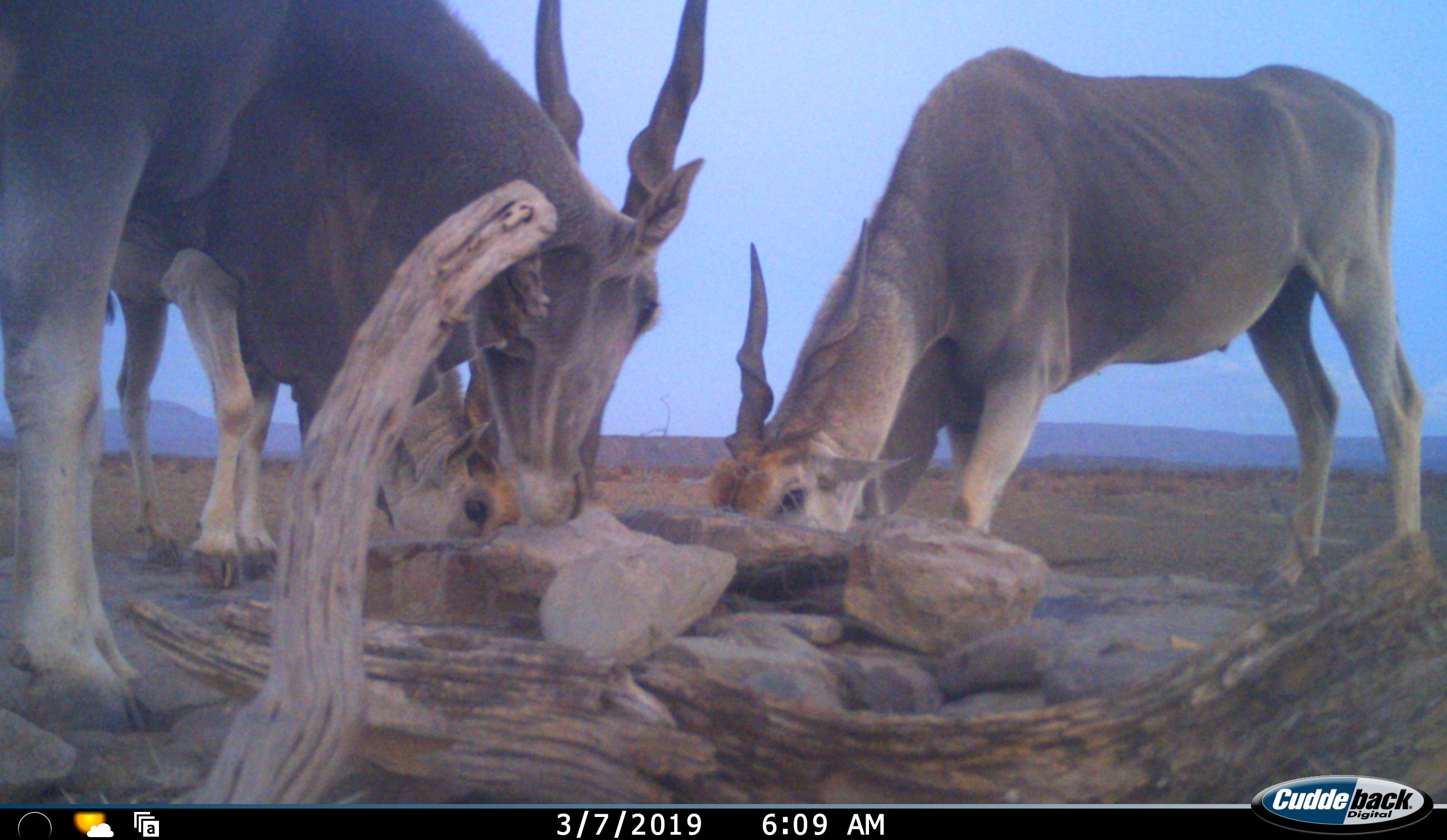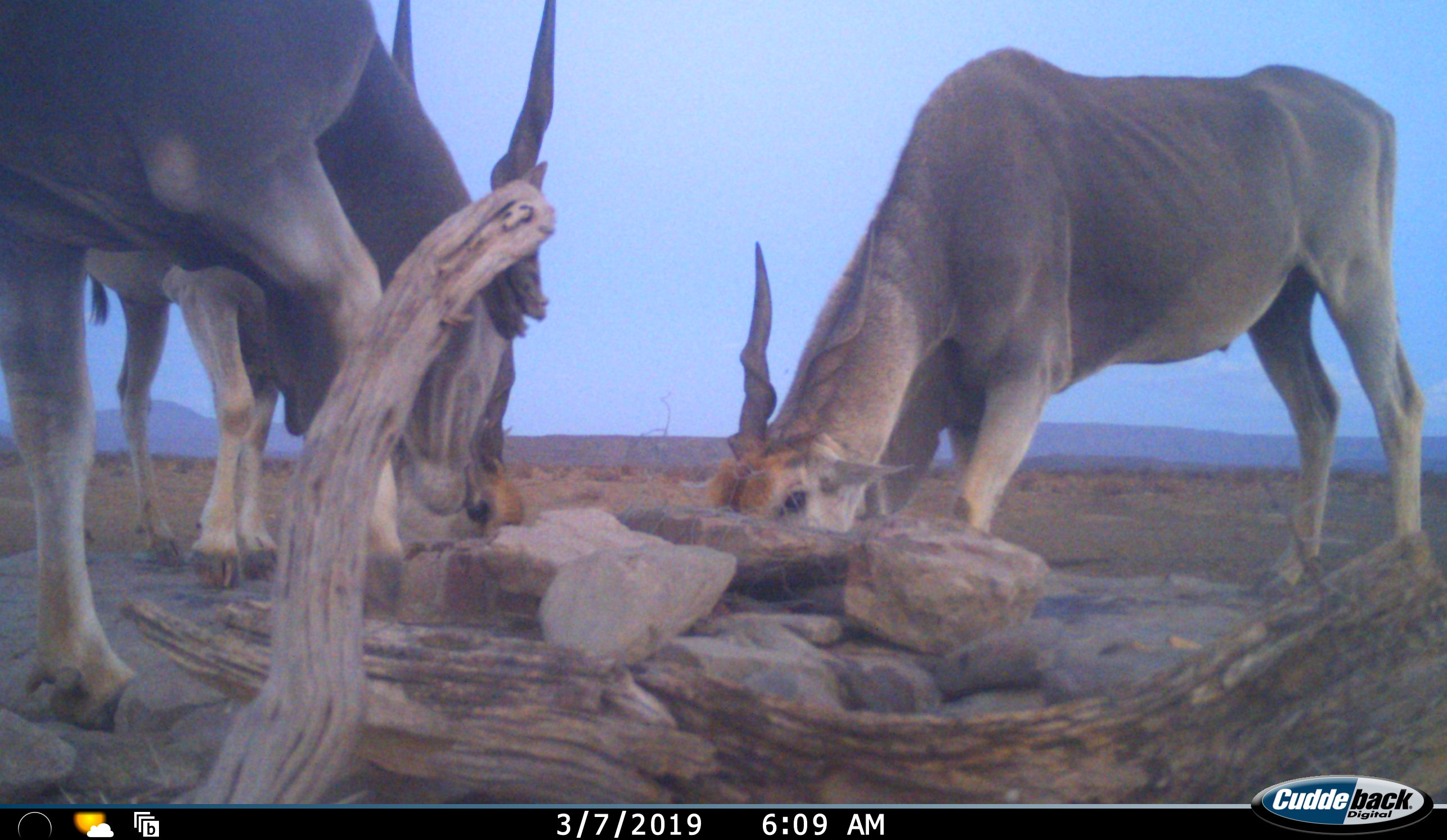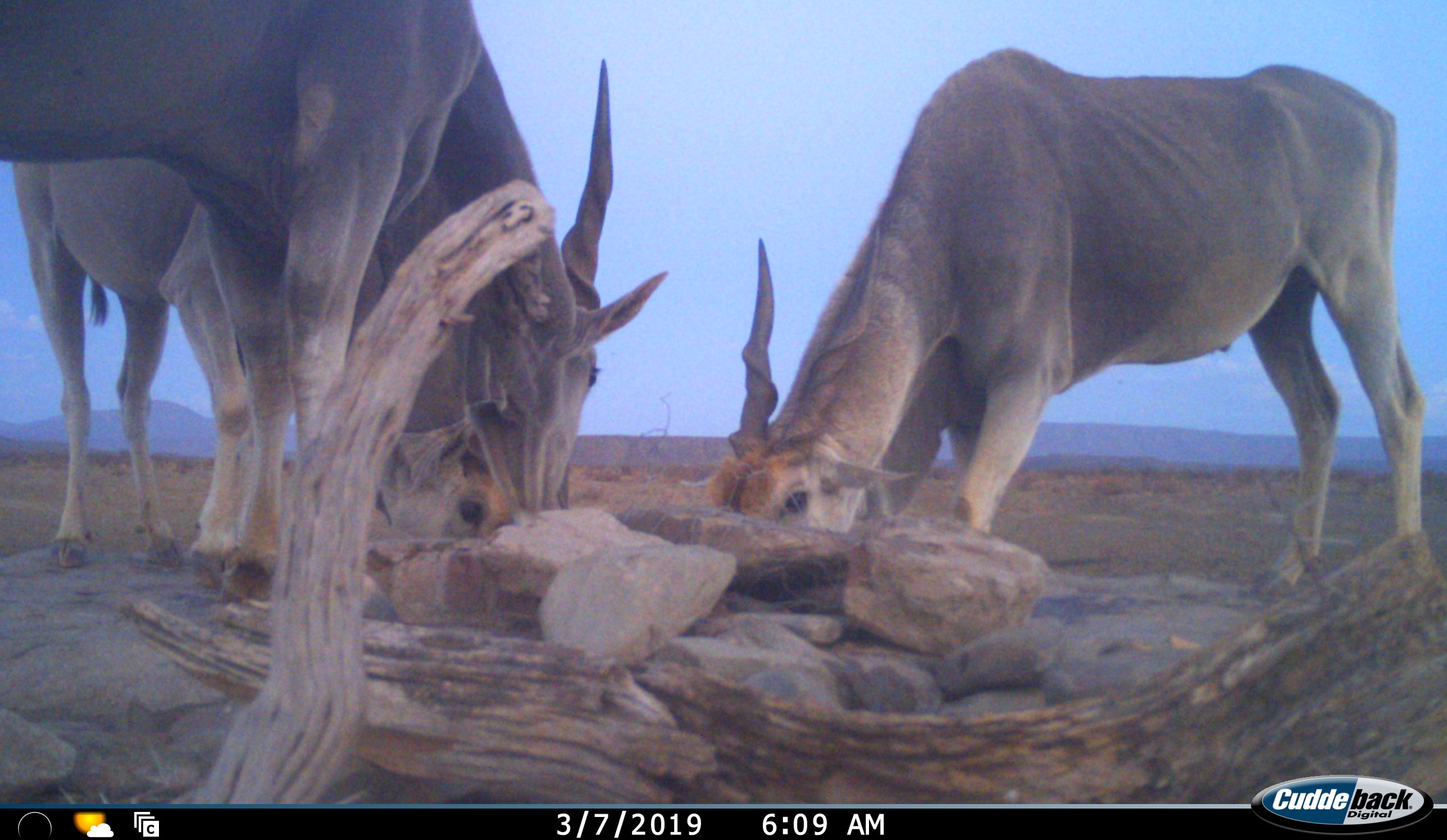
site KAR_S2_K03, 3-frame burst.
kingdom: Animalia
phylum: Chordata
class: Mammalia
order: Artiodactyla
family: Bovidae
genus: Tragelaphus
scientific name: Tragelaphus oryx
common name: eland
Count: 3.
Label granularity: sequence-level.